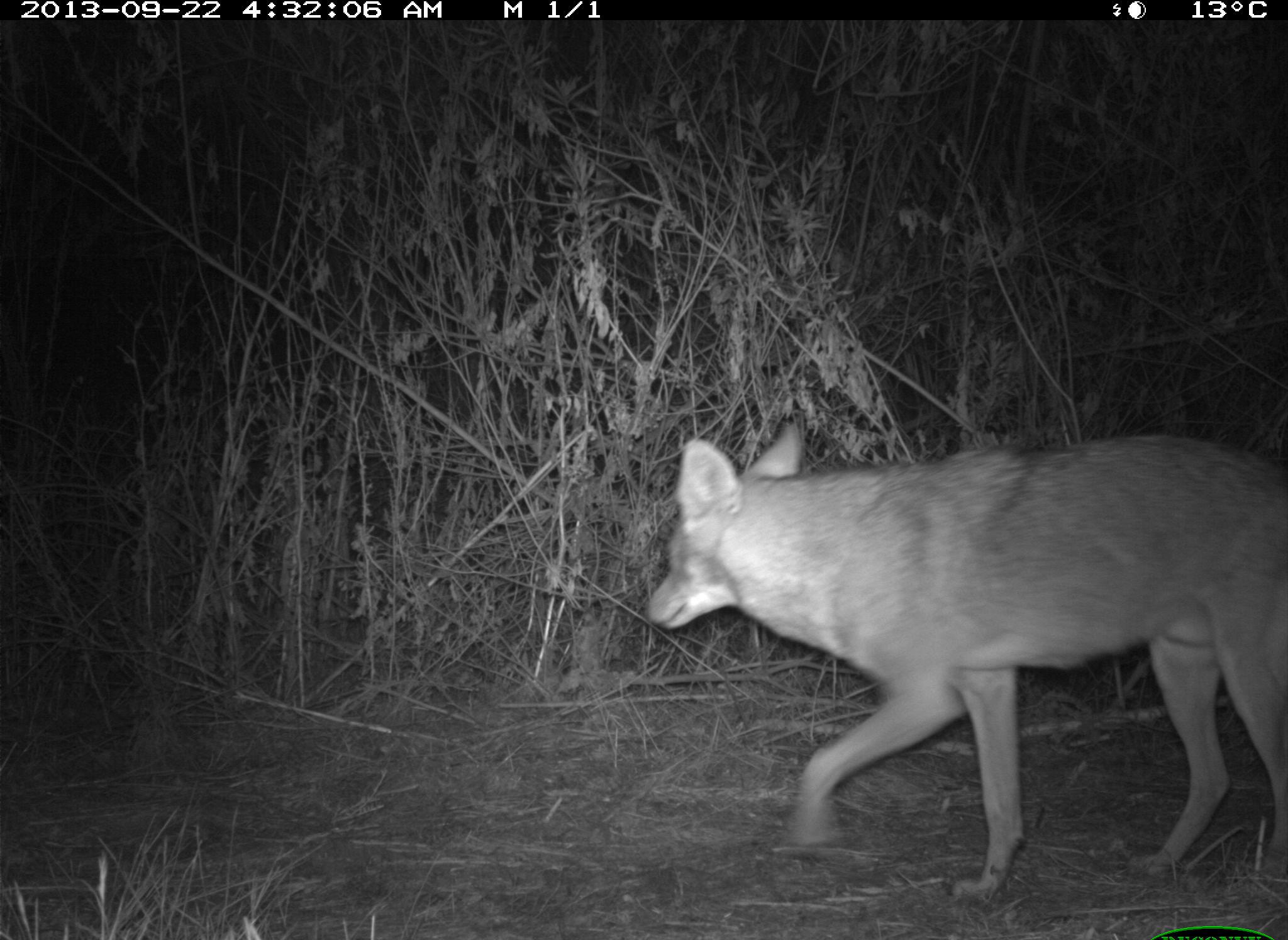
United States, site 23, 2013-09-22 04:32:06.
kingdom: Animalia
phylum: Chordata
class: Mammalia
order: Carnivora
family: Canidae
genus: Canis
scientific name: Canis latrans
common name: coyote